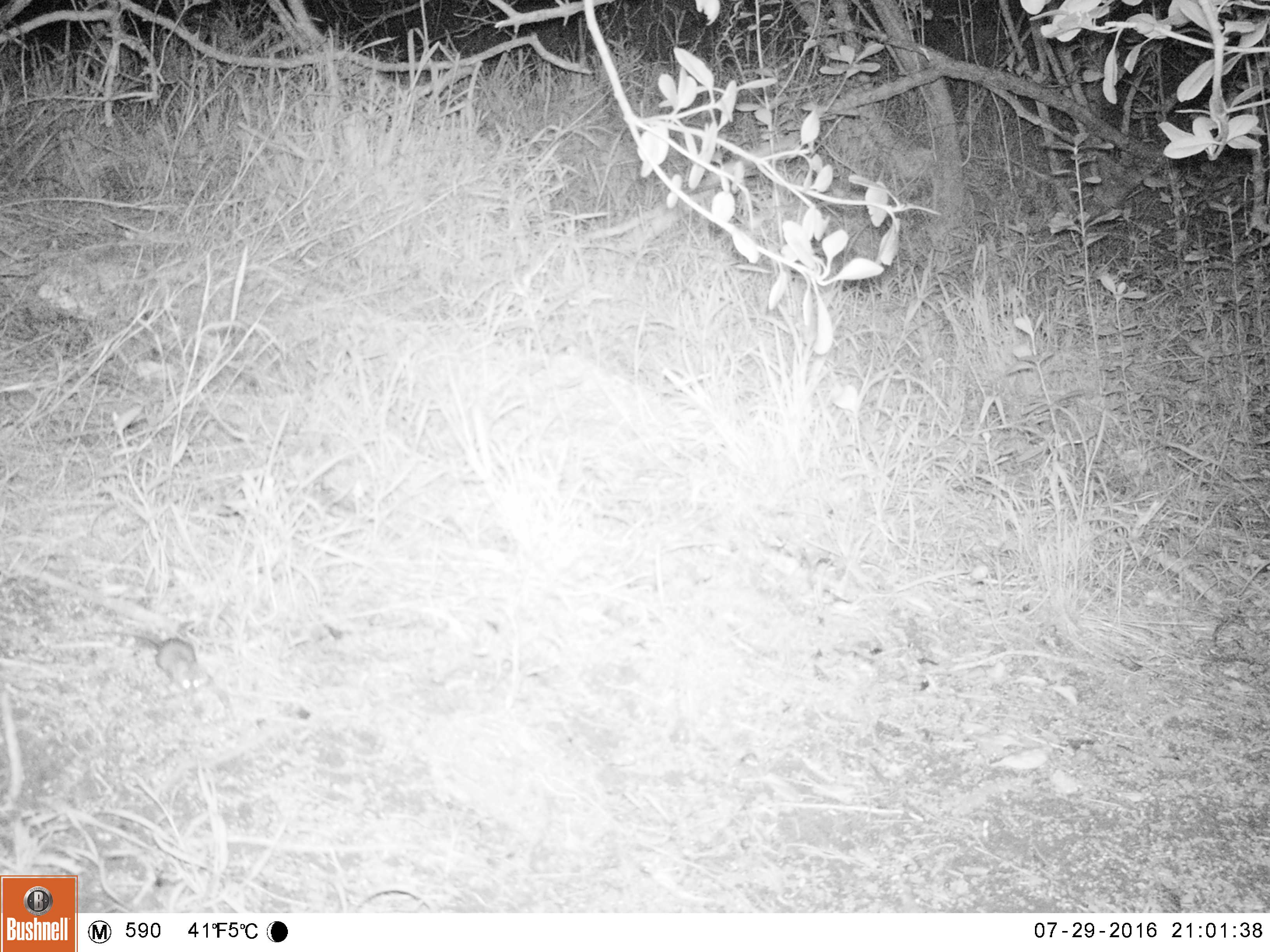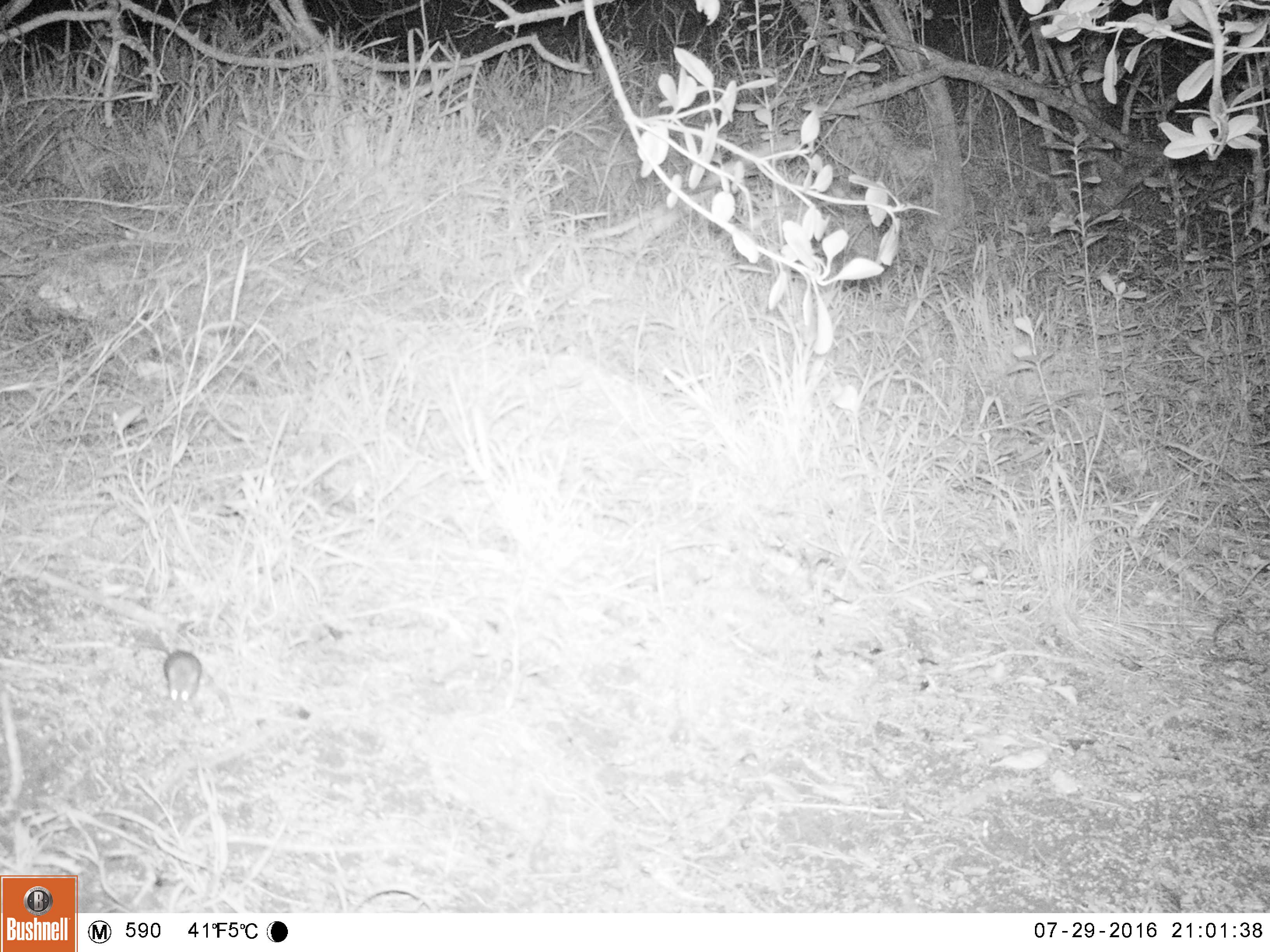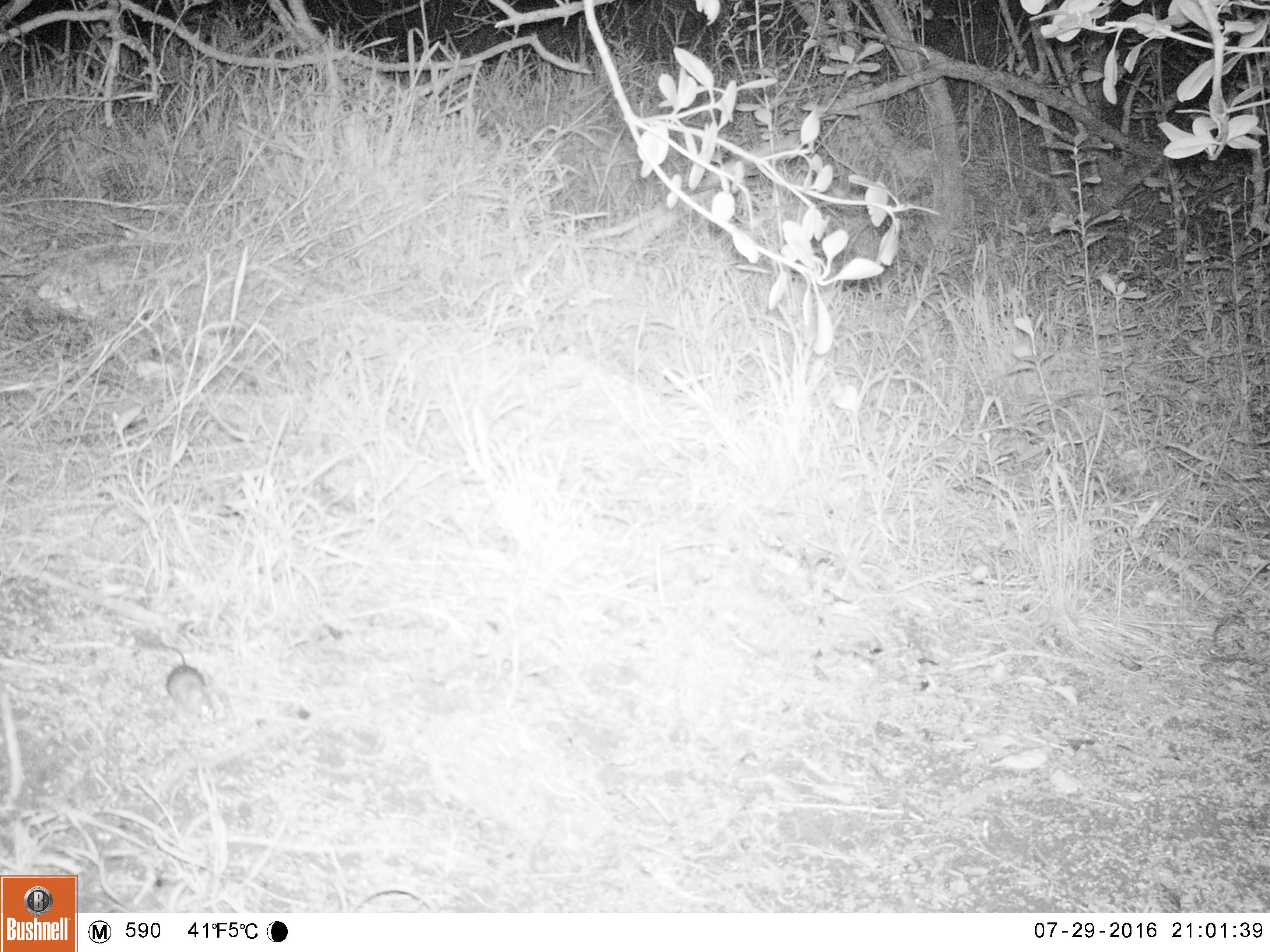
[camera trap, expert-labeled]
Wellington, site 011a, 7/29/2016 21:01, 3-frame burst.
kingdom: Animalia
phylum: Chordata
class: Mammalia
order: Rodentia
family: Muridae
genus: Mus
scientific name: Mus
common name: mouse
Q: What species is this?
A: Mouse (Mus).